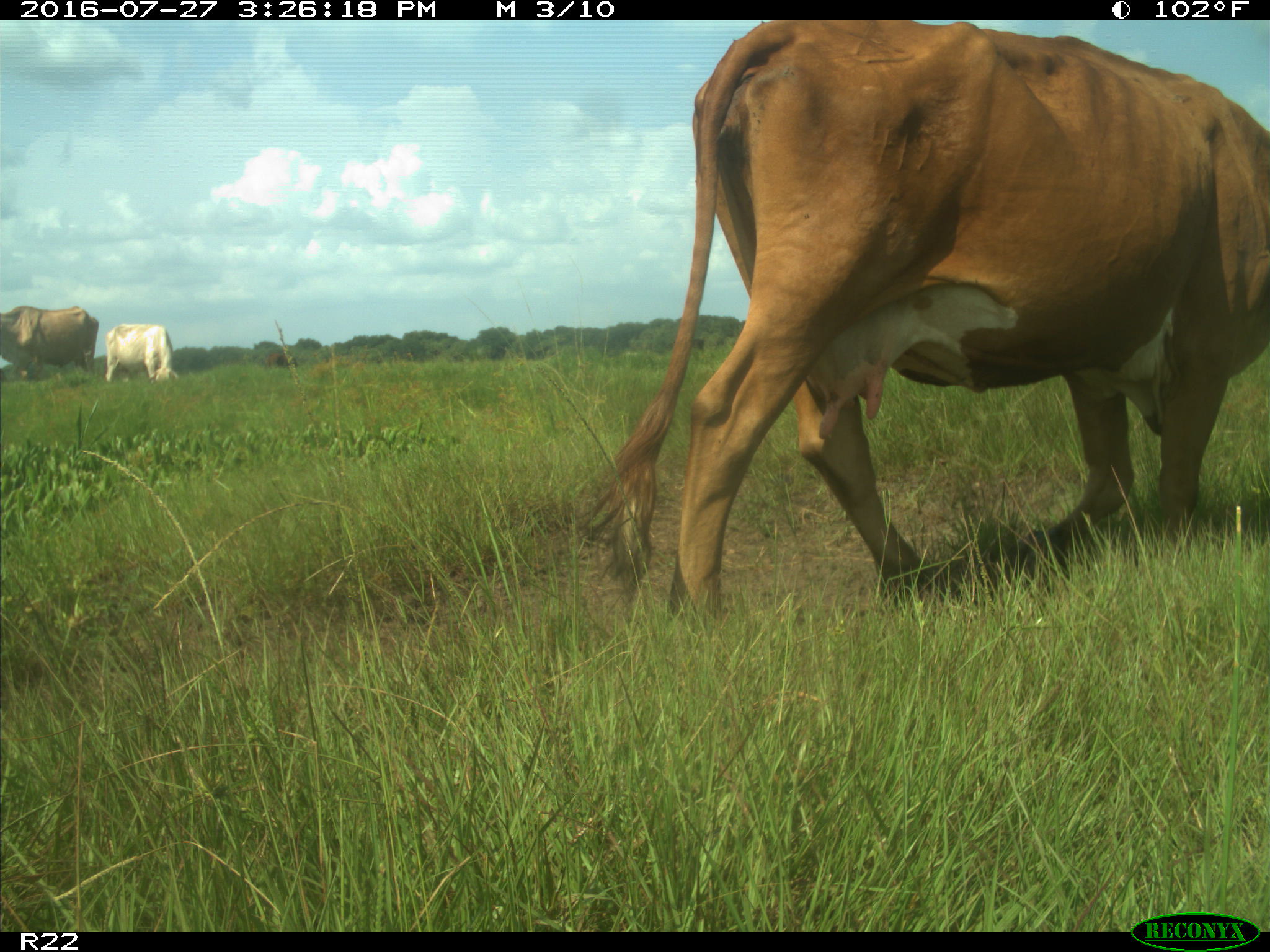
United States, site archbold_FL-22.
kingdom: Animalia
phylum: Chordata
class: Mammalia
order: Artiodactyla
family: Bovidae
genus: Bos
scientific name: Bos taurus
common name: domestic cow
Bos taurus (domestic cow).